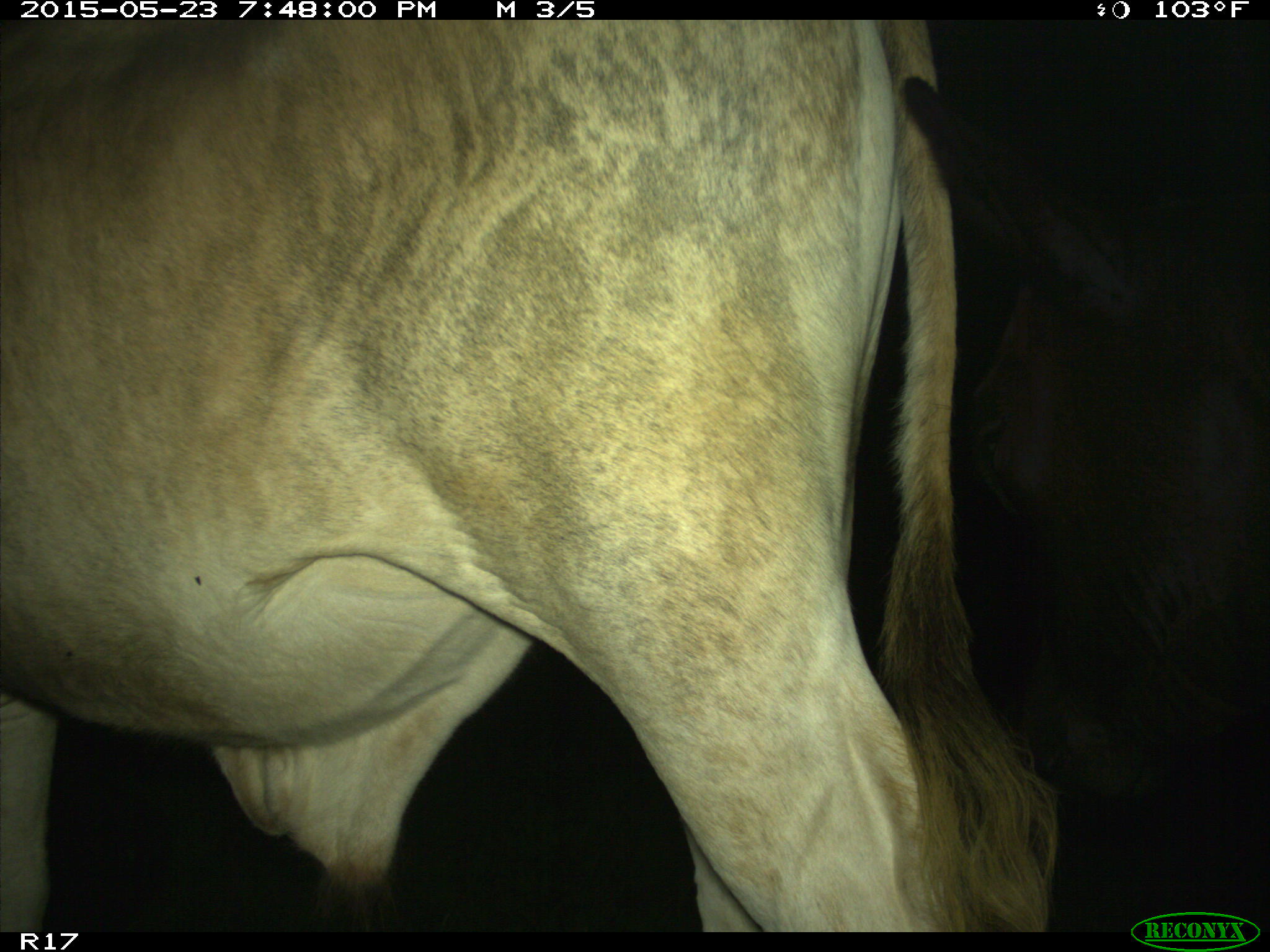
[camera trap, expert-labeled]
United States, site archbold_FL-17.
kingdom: Animalia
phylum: Chordata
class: Mammalia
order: Artiodactyla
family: Bovidae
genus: Bos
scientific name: Bos taurus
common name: domestic cow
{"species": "Bos taurus (domestic cow)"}